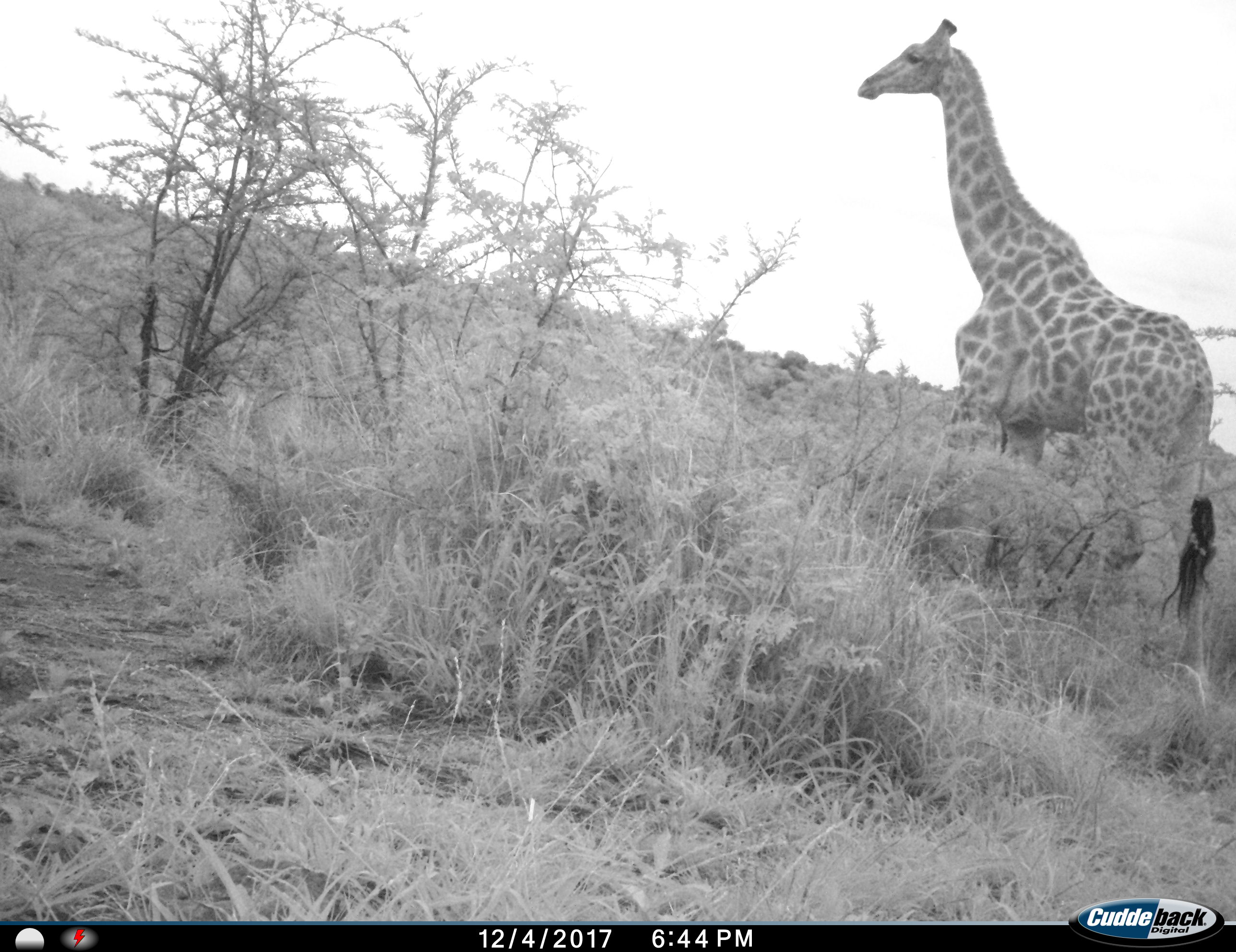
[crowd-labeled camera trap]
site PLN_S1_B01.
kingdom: Animalia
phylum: Chordata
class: Mammalia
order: Artiodactyla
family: Giraffidae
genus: Giraffa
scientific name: Giraffa camelopardalis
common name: giraffe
Giraffe (Giraffa camelopardalis), count 1. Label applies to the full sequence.